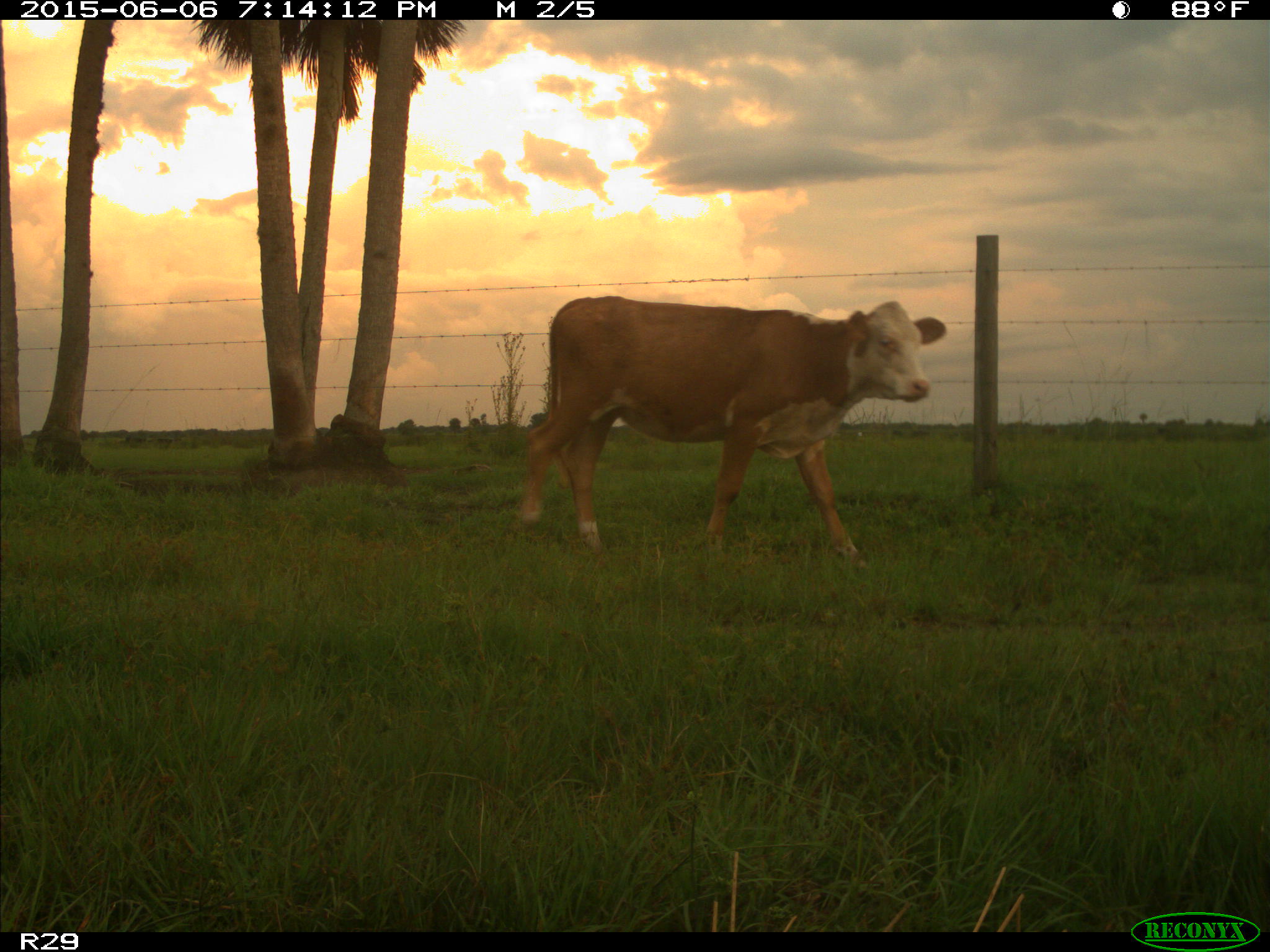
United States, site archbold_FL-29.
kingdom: Animalia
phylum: Chordata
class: Mammalia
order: Artiodactyla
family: Bovidae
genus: Bos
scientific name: Bos taurus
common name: domestic cow